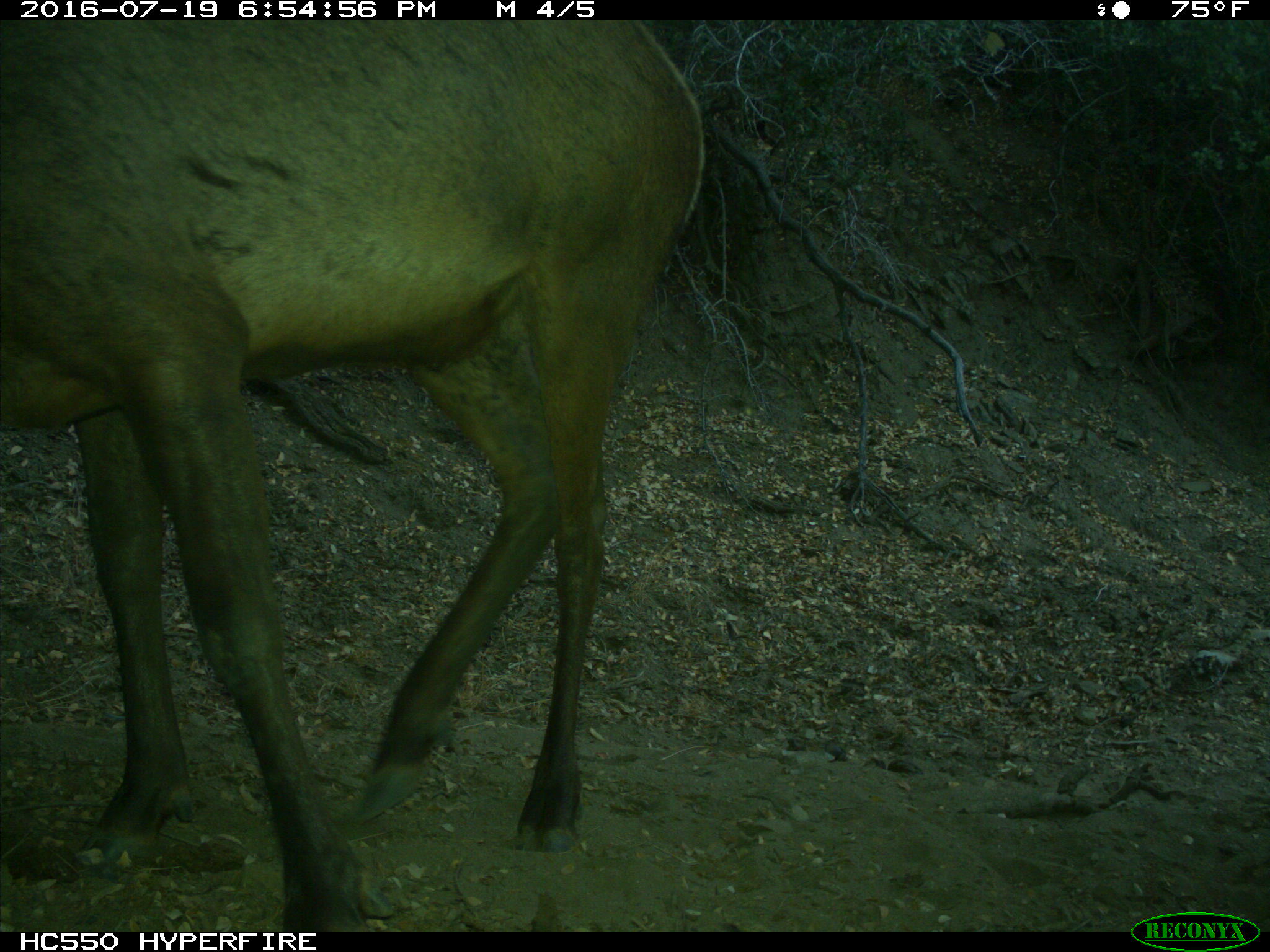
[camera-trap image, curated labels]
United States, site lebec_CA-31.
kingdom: Animalia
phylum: Chordata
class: Mammalia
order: Artiodactyla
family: Cervidae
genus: Cervus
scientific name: Cervus canadensis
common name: elk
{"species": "Cervus canadensis (elk)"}